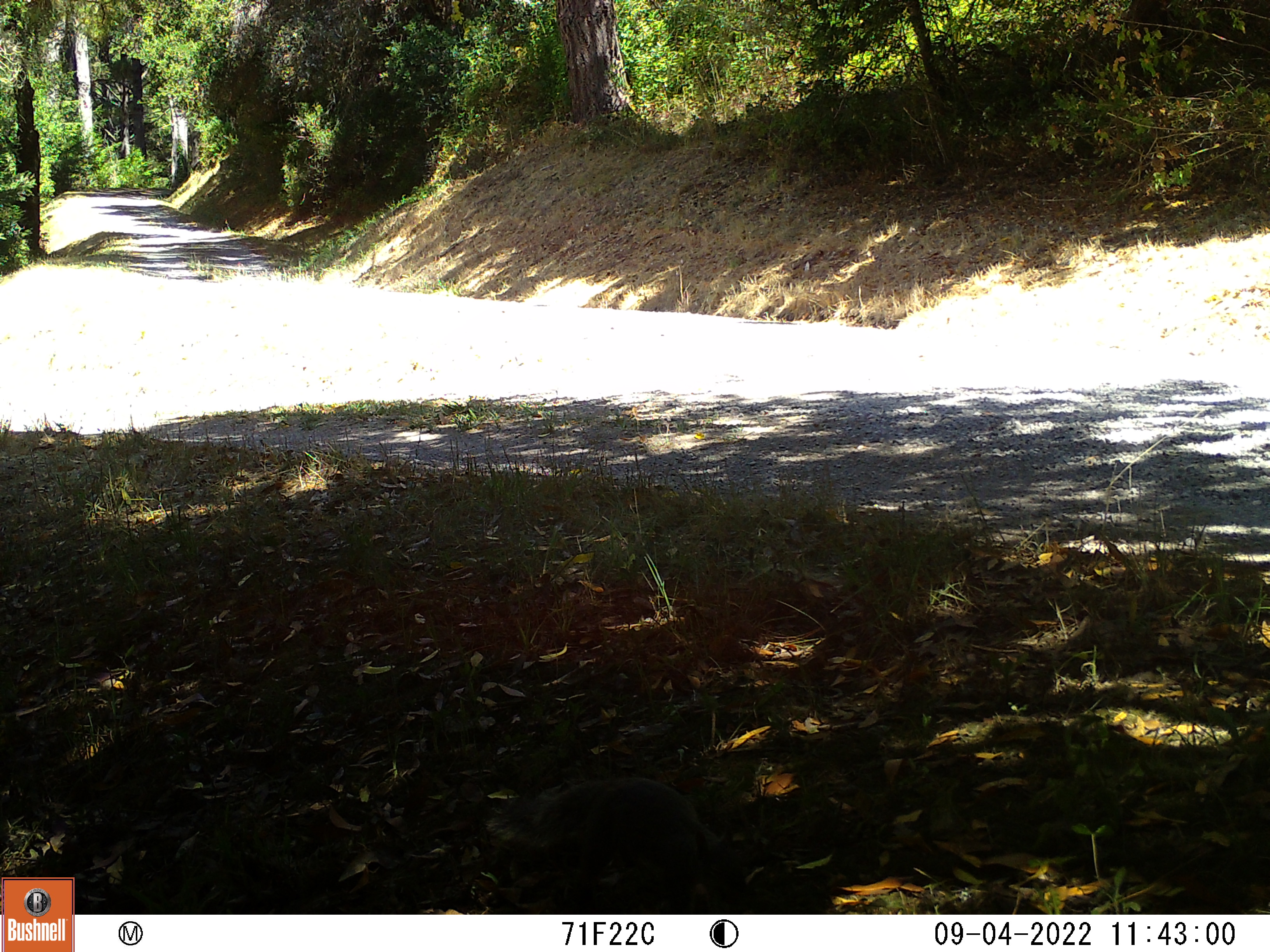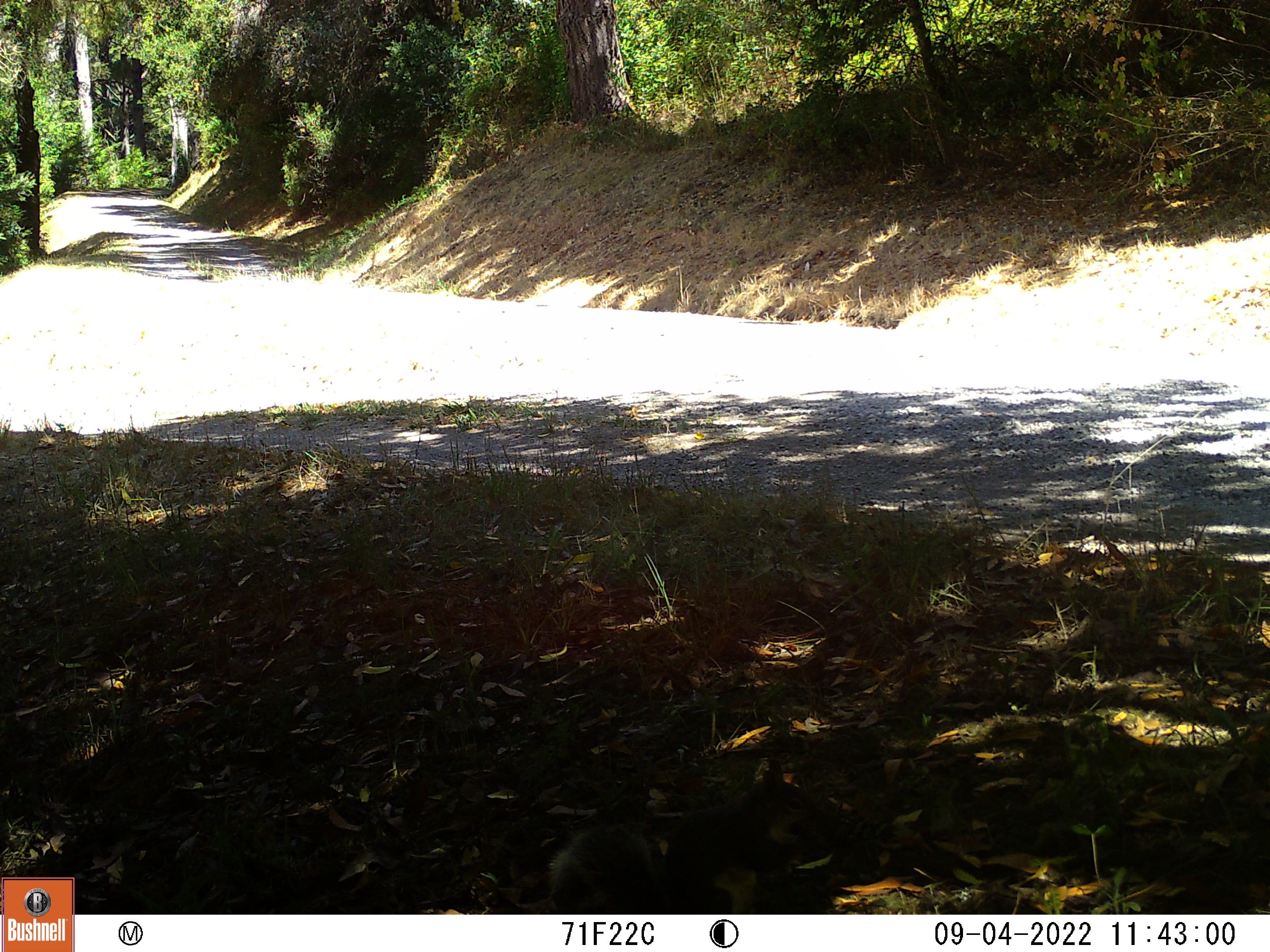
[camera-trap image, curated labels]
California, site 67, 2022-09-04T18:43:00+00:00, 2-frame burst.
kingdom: Animalia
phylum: Chordata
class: Mammalia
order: Rodentia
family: Sciuridae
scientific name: Sciuridae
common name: squirrel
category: unknown squirrel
Unknown squirrel (squirrel) (Sciuridae).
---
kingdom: Animalia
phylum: Chordata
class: Mammalia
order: Rodentia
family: Sciuridae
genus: Sciurus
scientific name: Sciurus griseus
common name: western gray squirrel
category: western grey squirrel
Western grey squirrel (western gray squirrel) (Sciurus griseus).